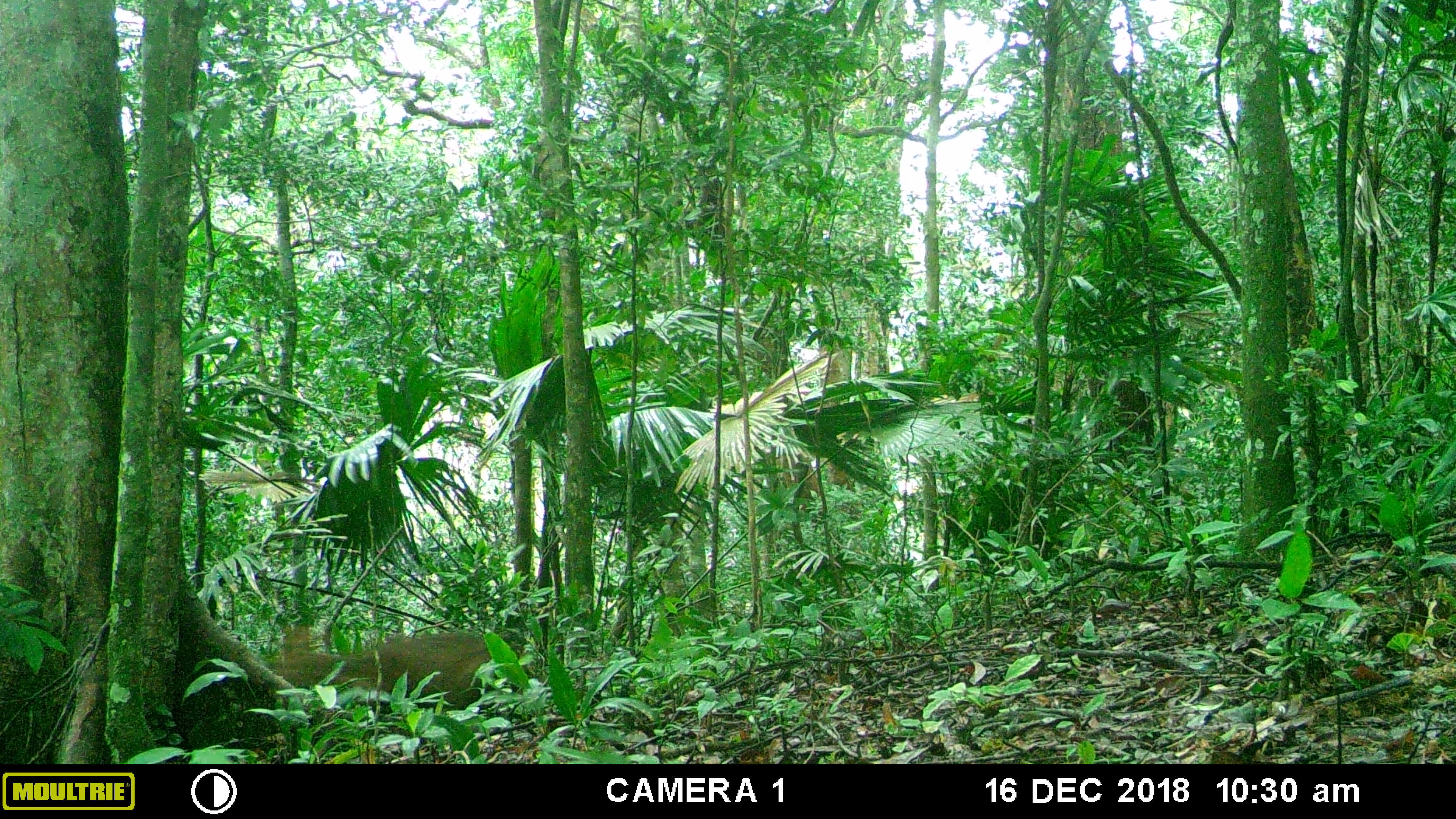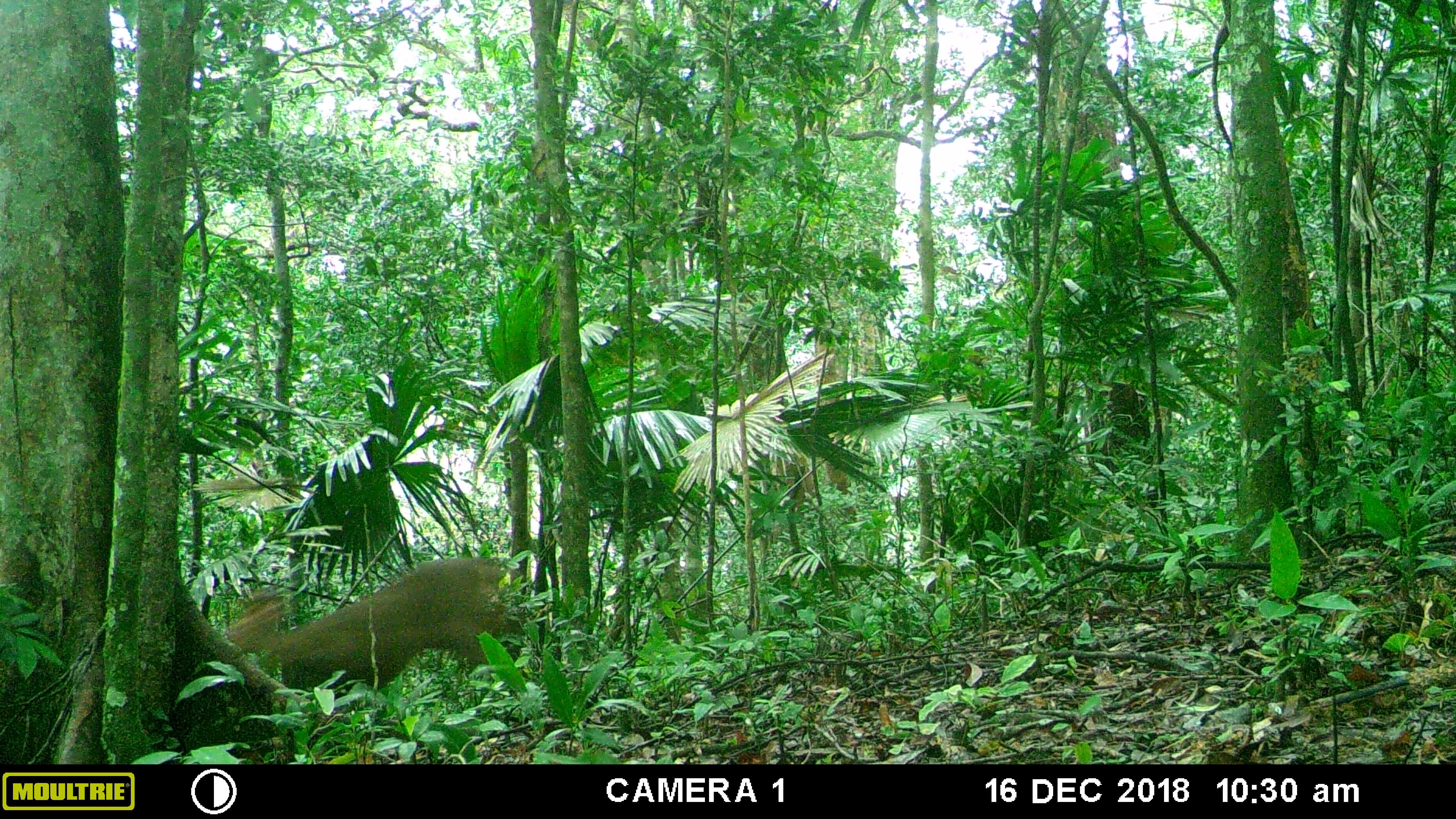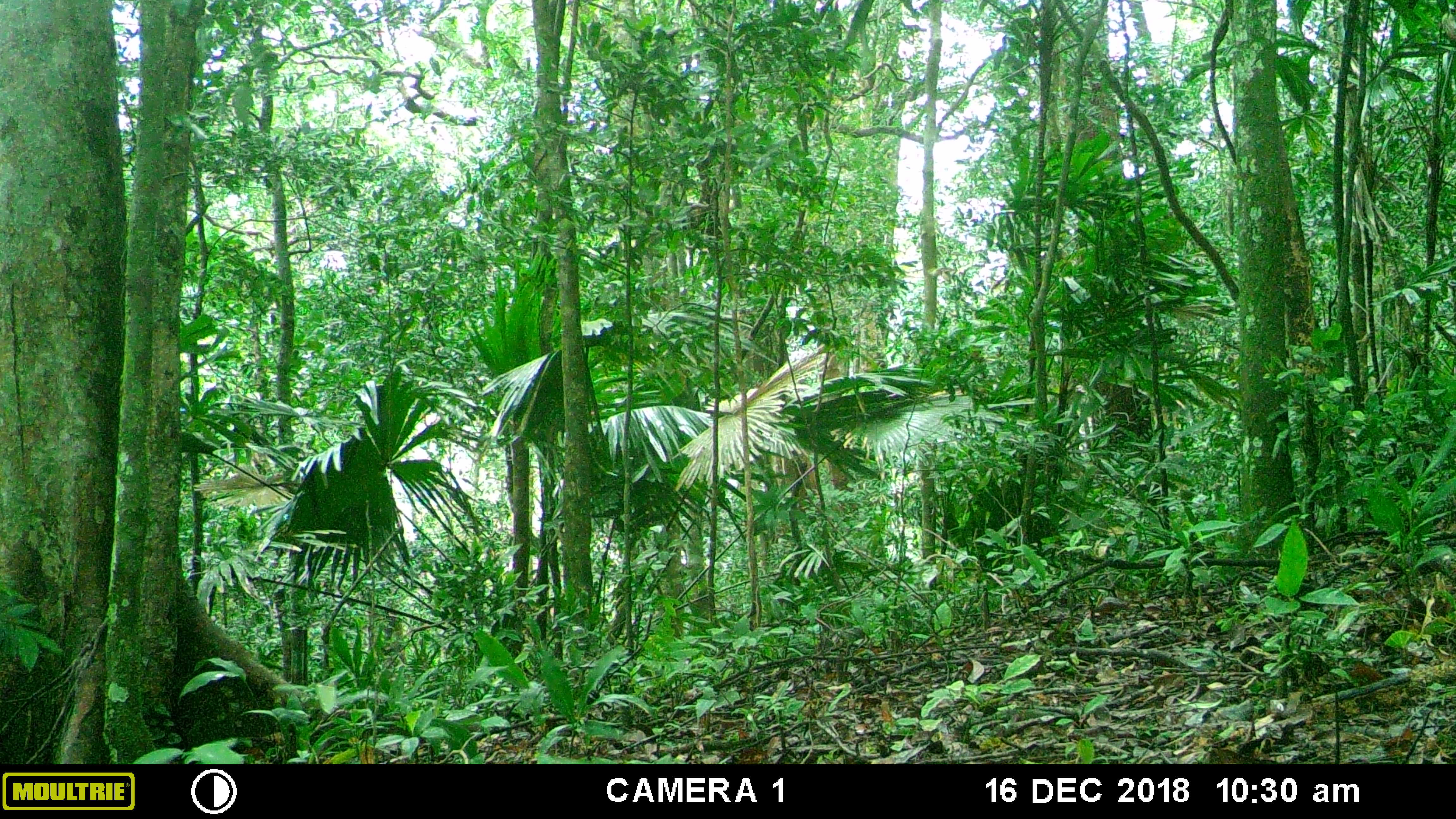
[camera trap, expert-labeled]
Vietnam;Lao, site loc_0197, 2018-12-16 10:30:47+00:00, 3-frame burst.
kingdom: Animalia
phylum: Chordata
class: Mammalia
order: Artiodactyla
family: Cervidae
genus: Muntiacus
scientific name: Muntiacus vuquangensis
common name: large-antlered muntjac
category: large antlered muntjac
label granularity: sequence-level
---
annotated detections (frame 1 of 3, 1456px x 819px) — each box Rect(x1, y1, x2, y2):
large antlered muntjac: Rect(276, 627, 500, 708)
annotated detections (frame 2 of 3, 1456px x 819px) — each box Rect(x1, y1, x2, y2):
large antlered muntjac: Rect(228, 559, 522, 709)